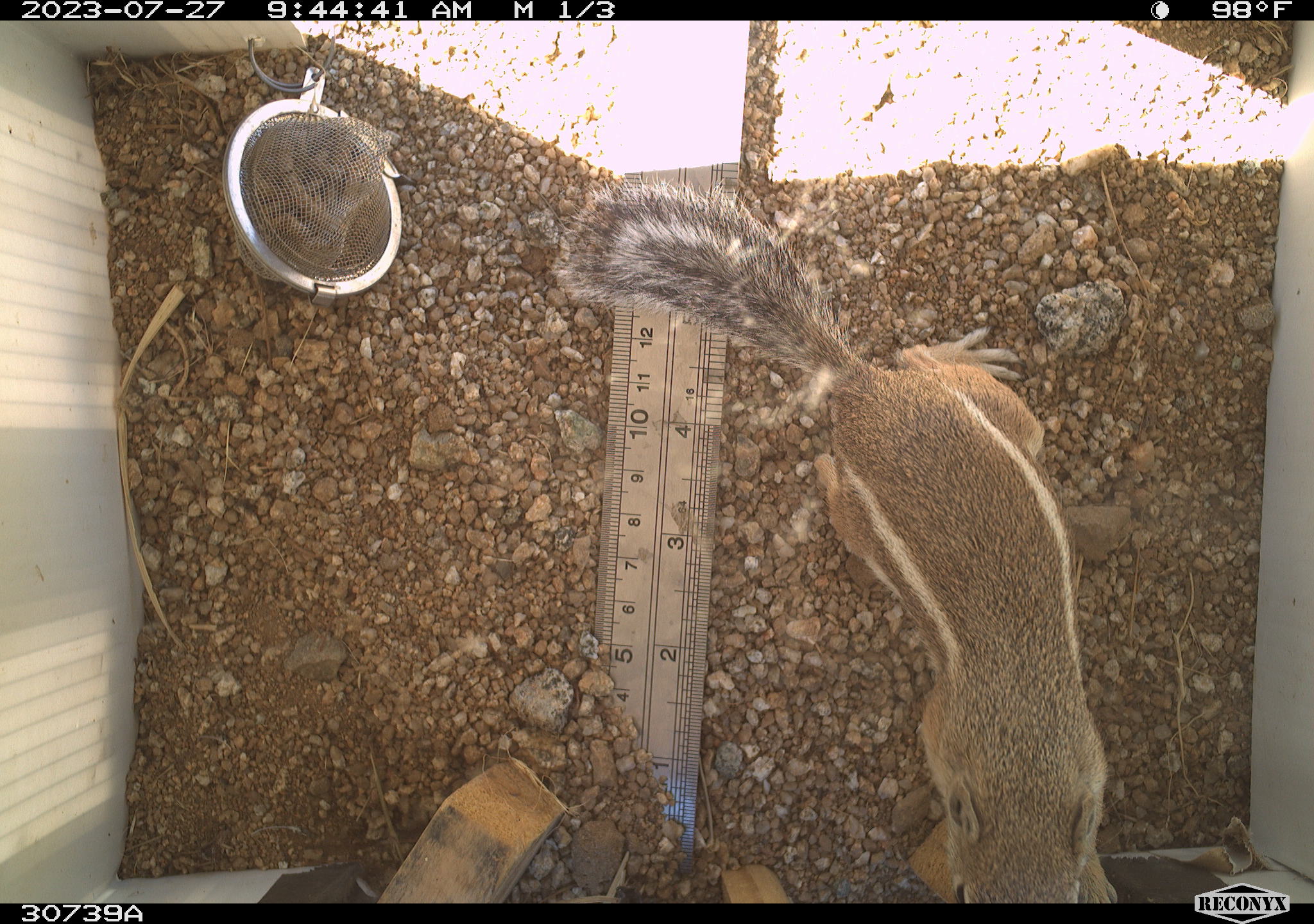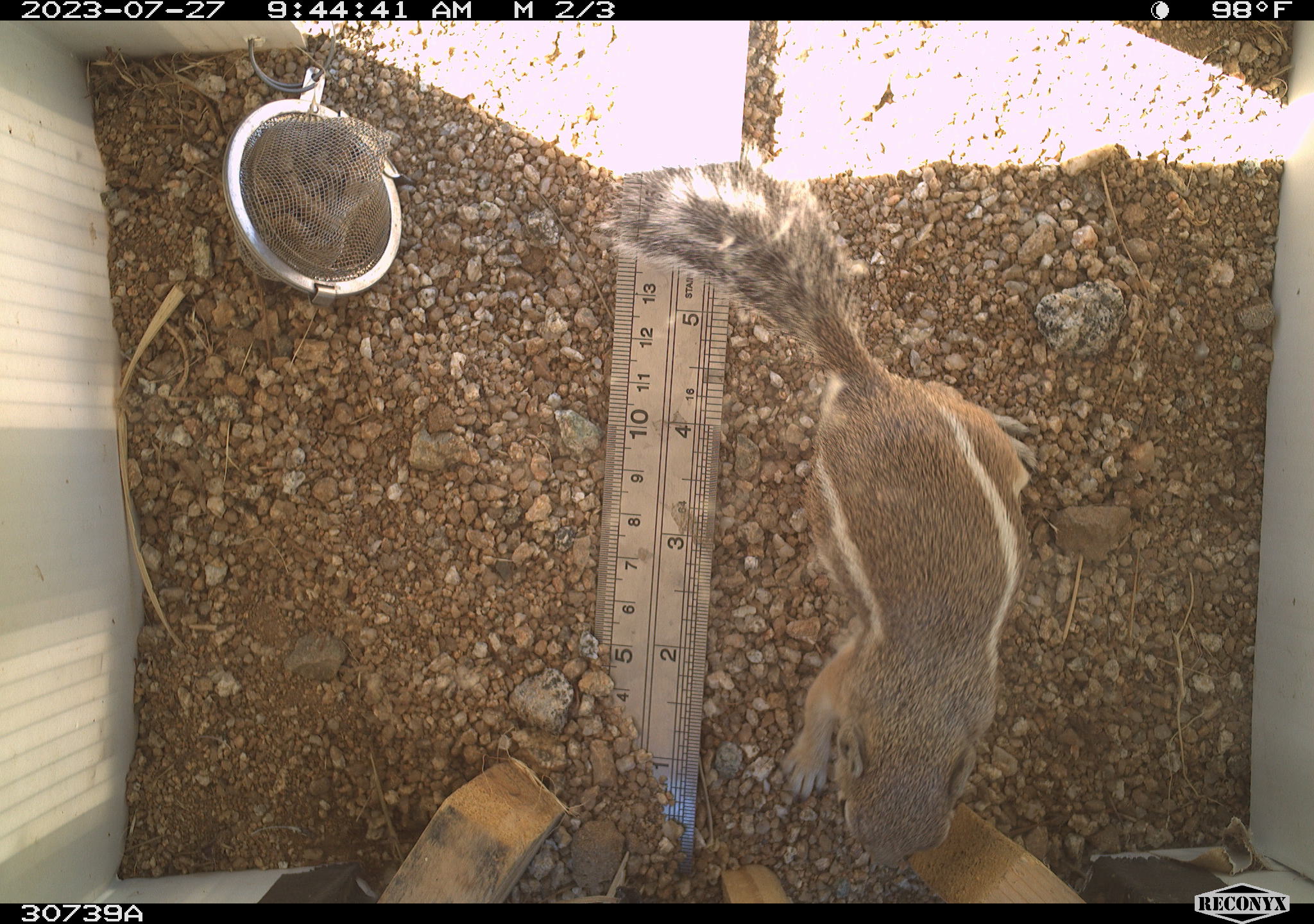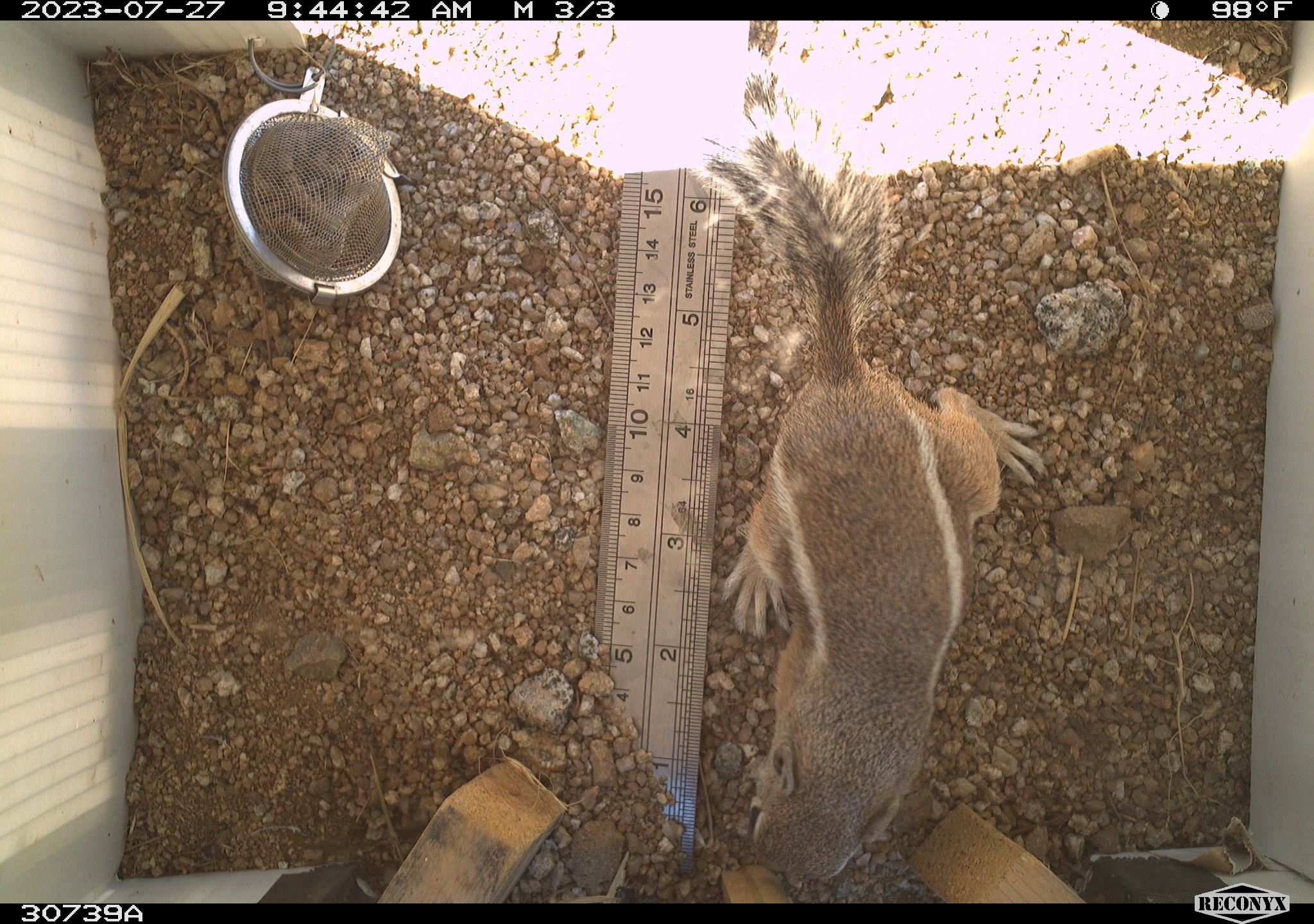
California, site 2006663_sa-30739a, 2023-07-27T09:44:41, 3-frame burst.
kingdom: Animalia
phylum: Chordata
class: Mammalia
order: Rodentia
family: Sciuridae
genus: Ammospermophilus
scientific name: Ammospermophilus leucurus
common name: white-tailed antelope squirrel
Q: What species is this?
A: White-tailed antelope squirrel (Ammospermophilus leucurus).